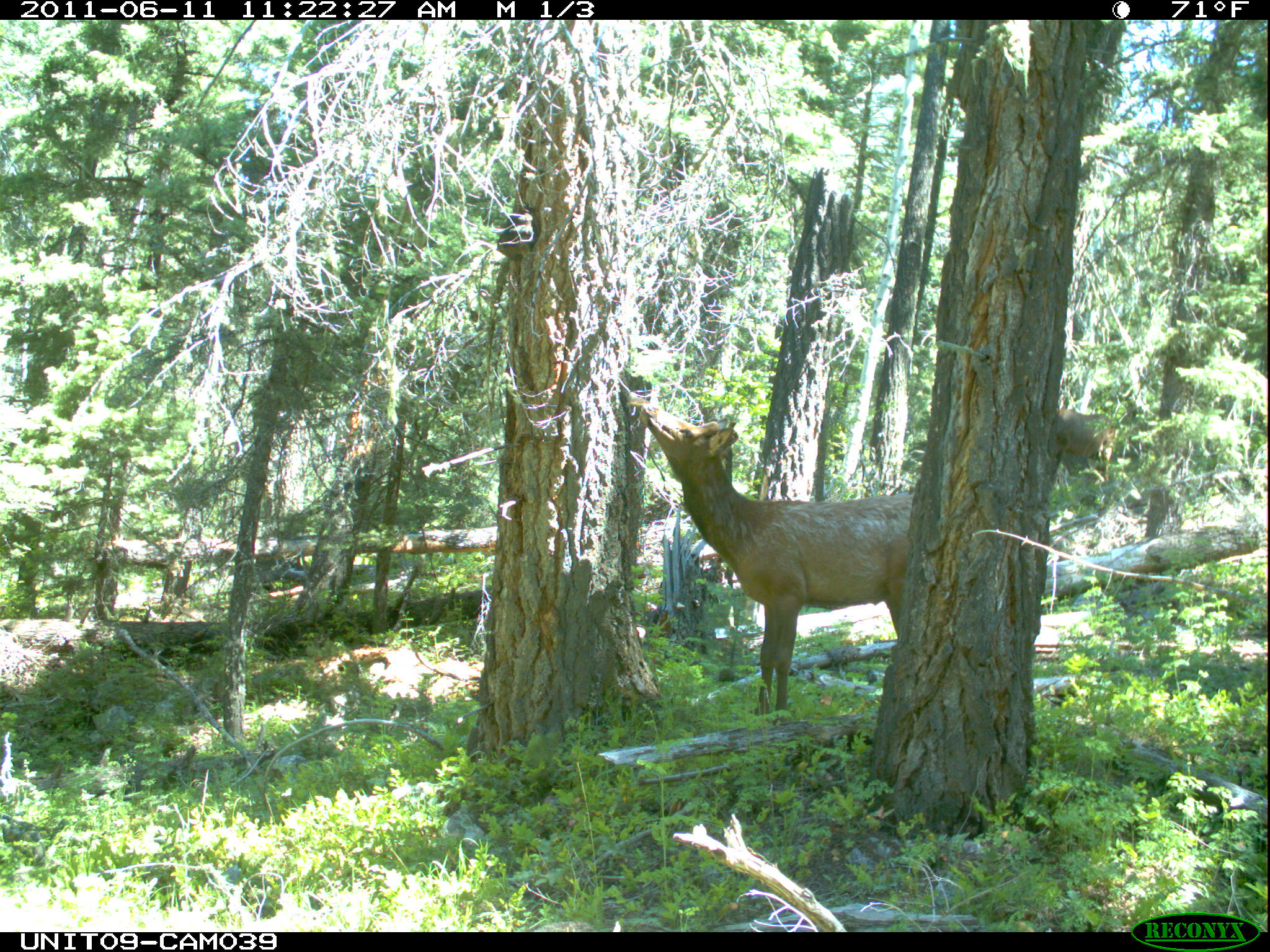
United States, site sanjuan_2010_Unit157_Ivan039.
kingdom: Animalia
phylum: Chordata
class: Mammalia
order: Artiodactyla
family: Cervidae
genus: Cervus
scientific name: Cervus elaphus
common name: red deer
Cervus elaphus (red deer).